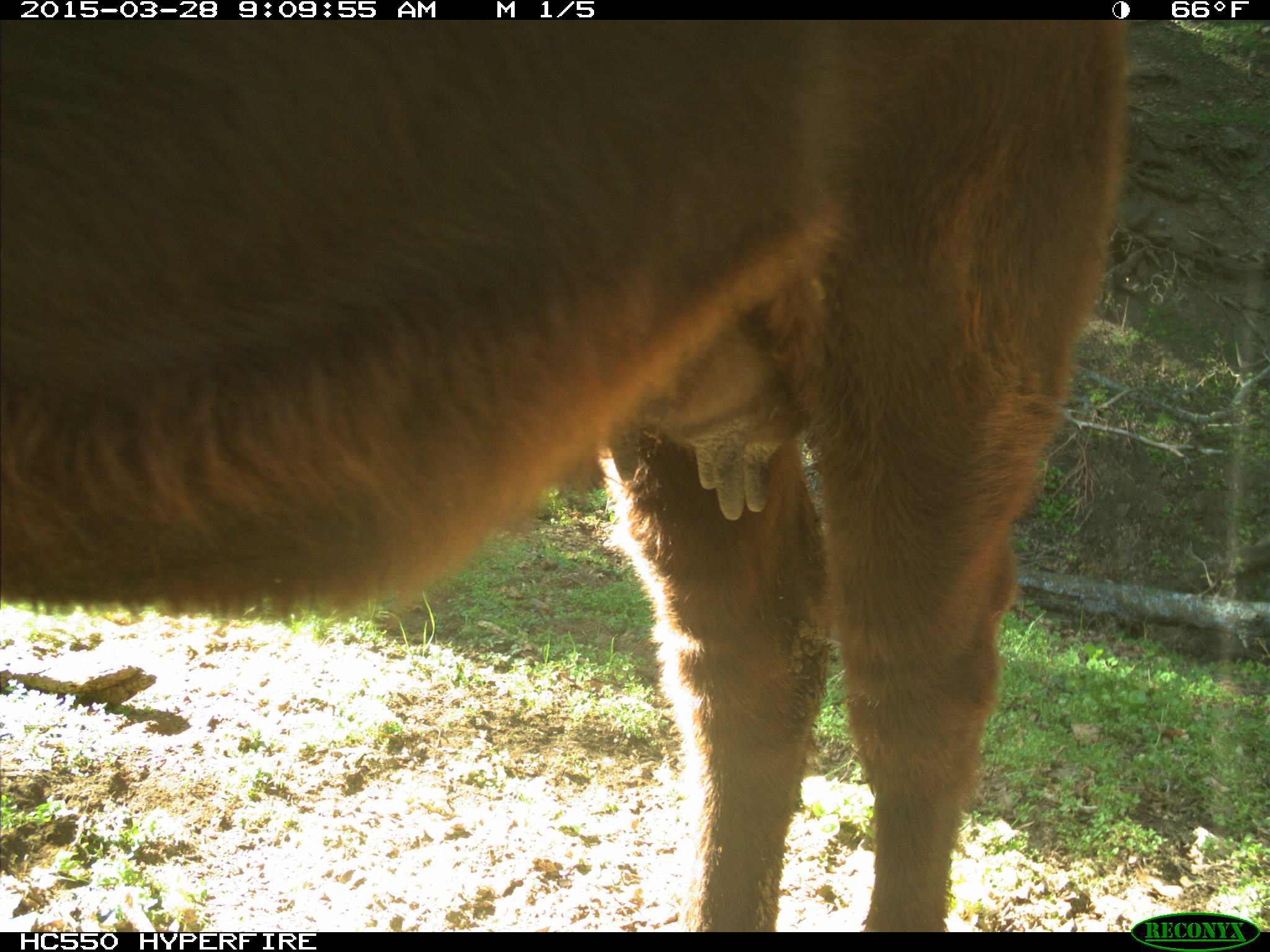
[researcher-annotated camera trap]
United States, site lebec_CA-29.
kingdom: Animalia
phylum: Chordata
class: Mammalia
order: Artiodactyla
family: Bovidae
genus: Bos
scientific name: Bos taurus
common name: domestic cow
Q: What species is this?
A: Bos taurus (domestic cow).